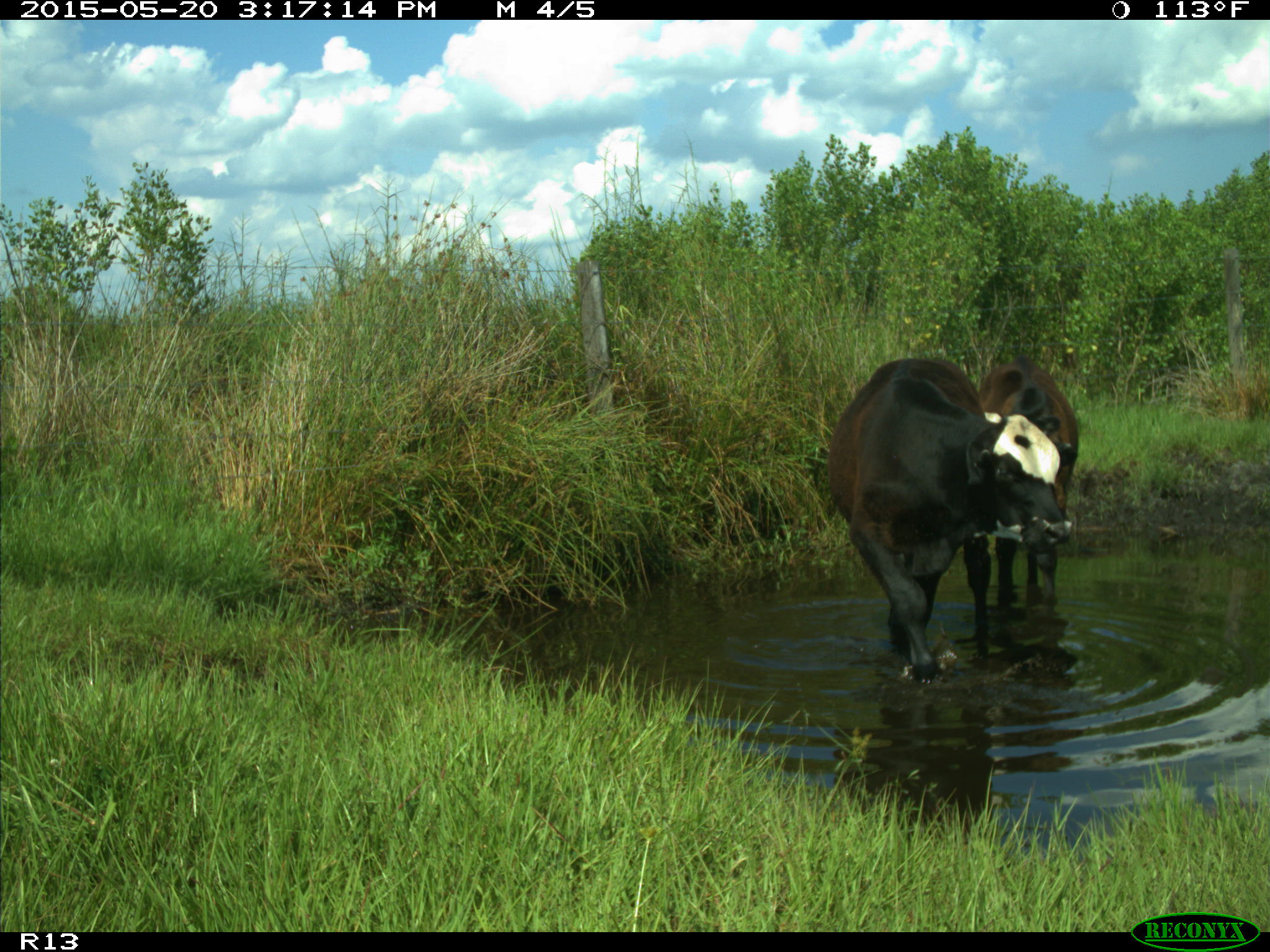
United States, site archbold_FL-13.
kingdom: Animalia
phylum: Chordata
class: Mammalia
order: Artiodactyla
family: Bovidae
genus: Bos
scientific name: Bos taurus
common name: domestic cow